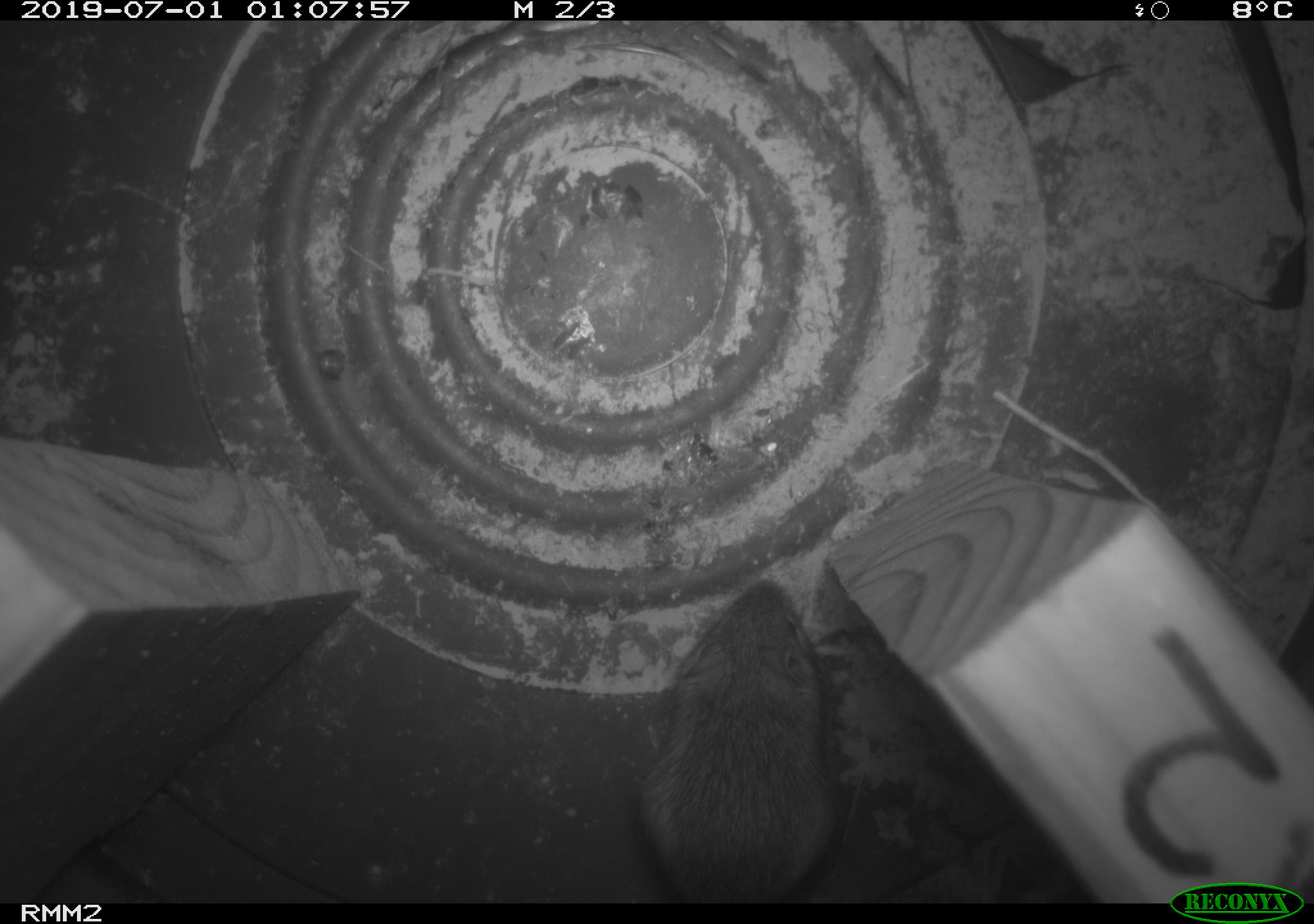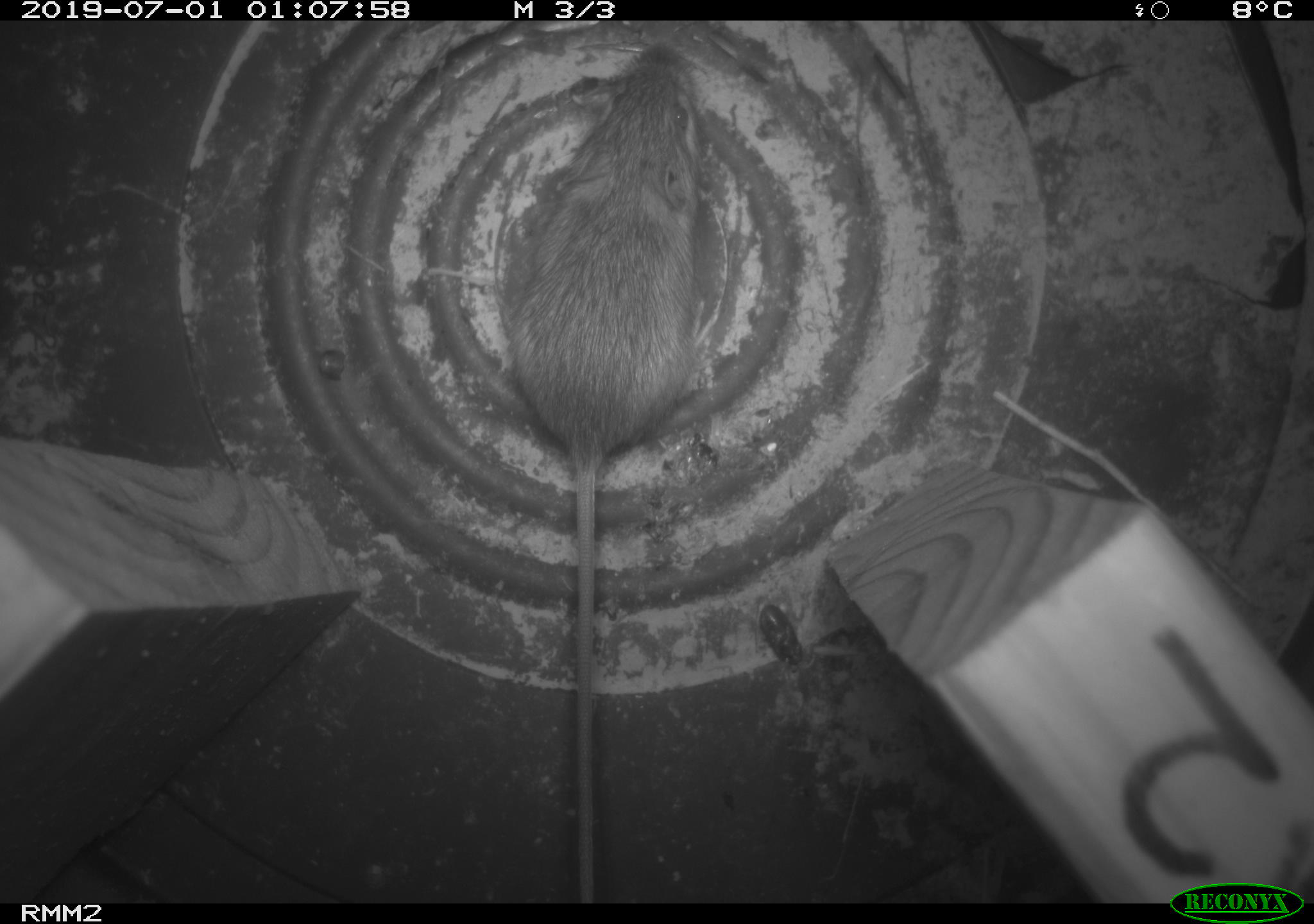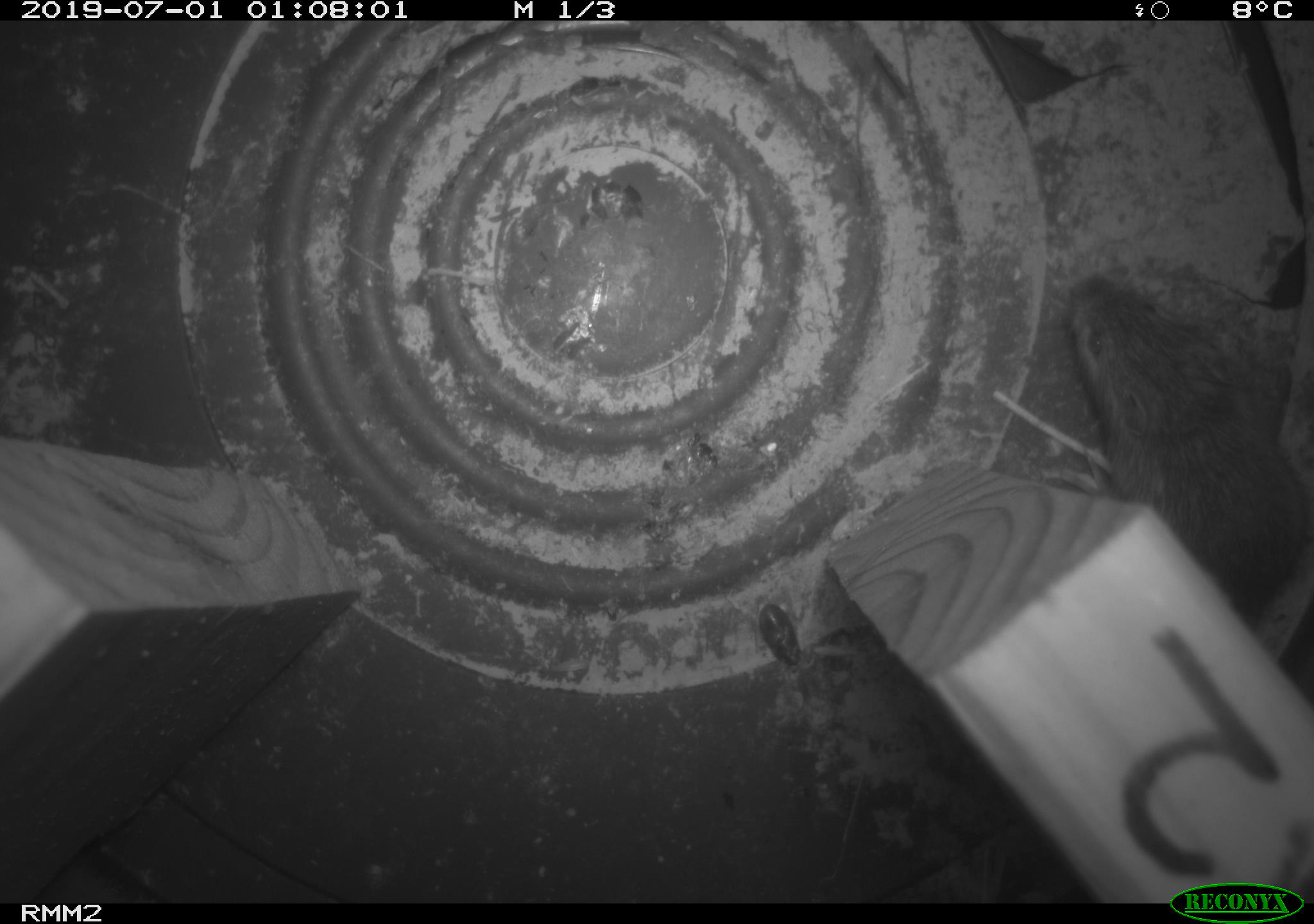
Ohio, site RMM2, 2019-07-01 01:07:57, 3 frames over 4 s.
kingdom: Animalia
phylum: Chordata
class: Mammalia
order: Rodentia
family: Zapodidae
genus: Napaeozapus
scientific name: Napaeozapus insignis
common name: woodland jumping mouse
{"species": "woodland jumping mouse (Napaeozapus insignis)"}